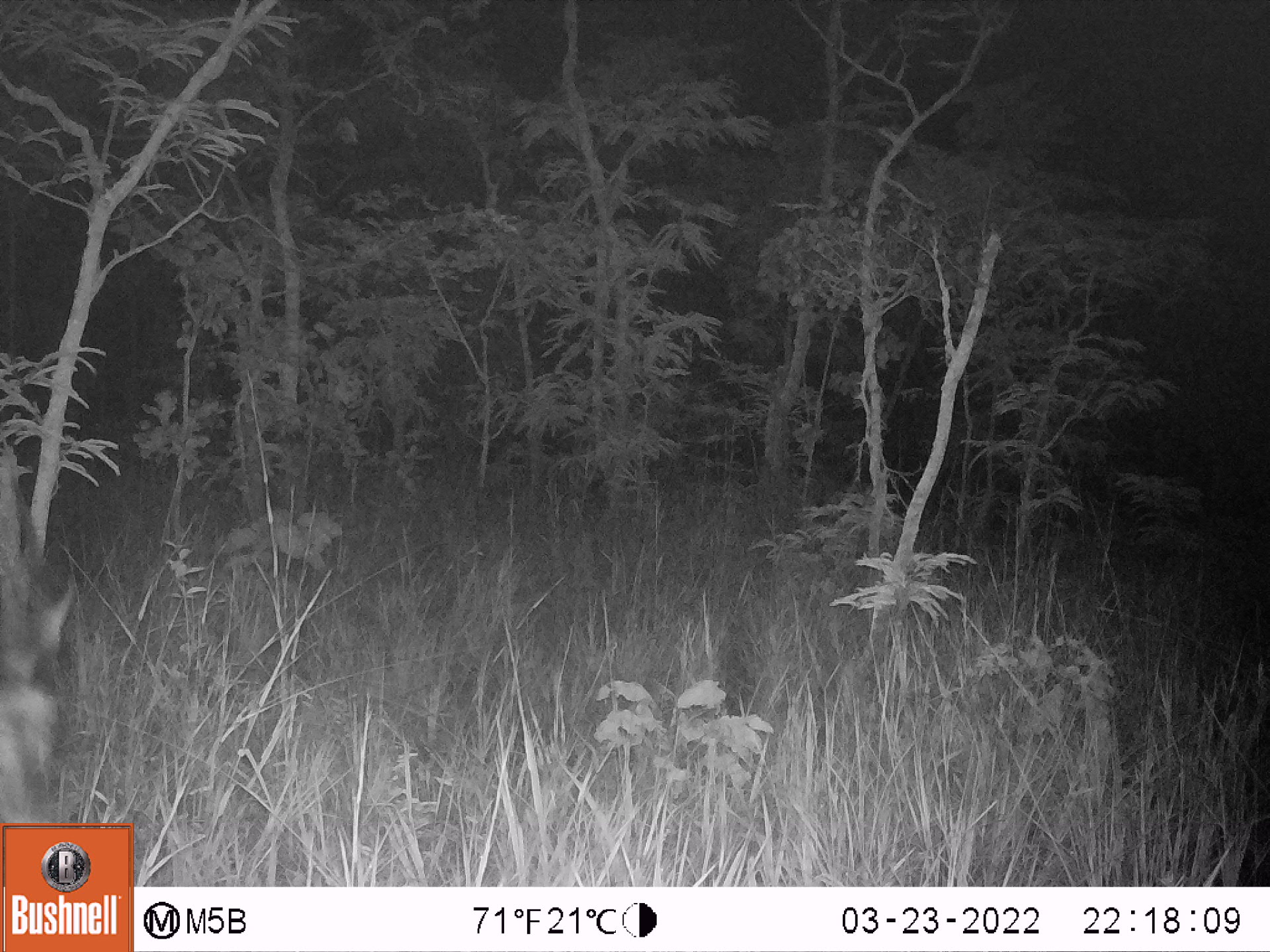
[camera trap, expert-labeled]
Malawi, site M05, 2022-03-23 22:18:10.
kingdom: Animalia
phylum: Chordata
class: Mammalia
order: Artiodactyla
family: Bovidae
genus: Hippotragus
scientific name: Hippotragus niger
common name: sable antelope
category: sable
Sable (sable antelope) (Hippotragus niger), count 1.